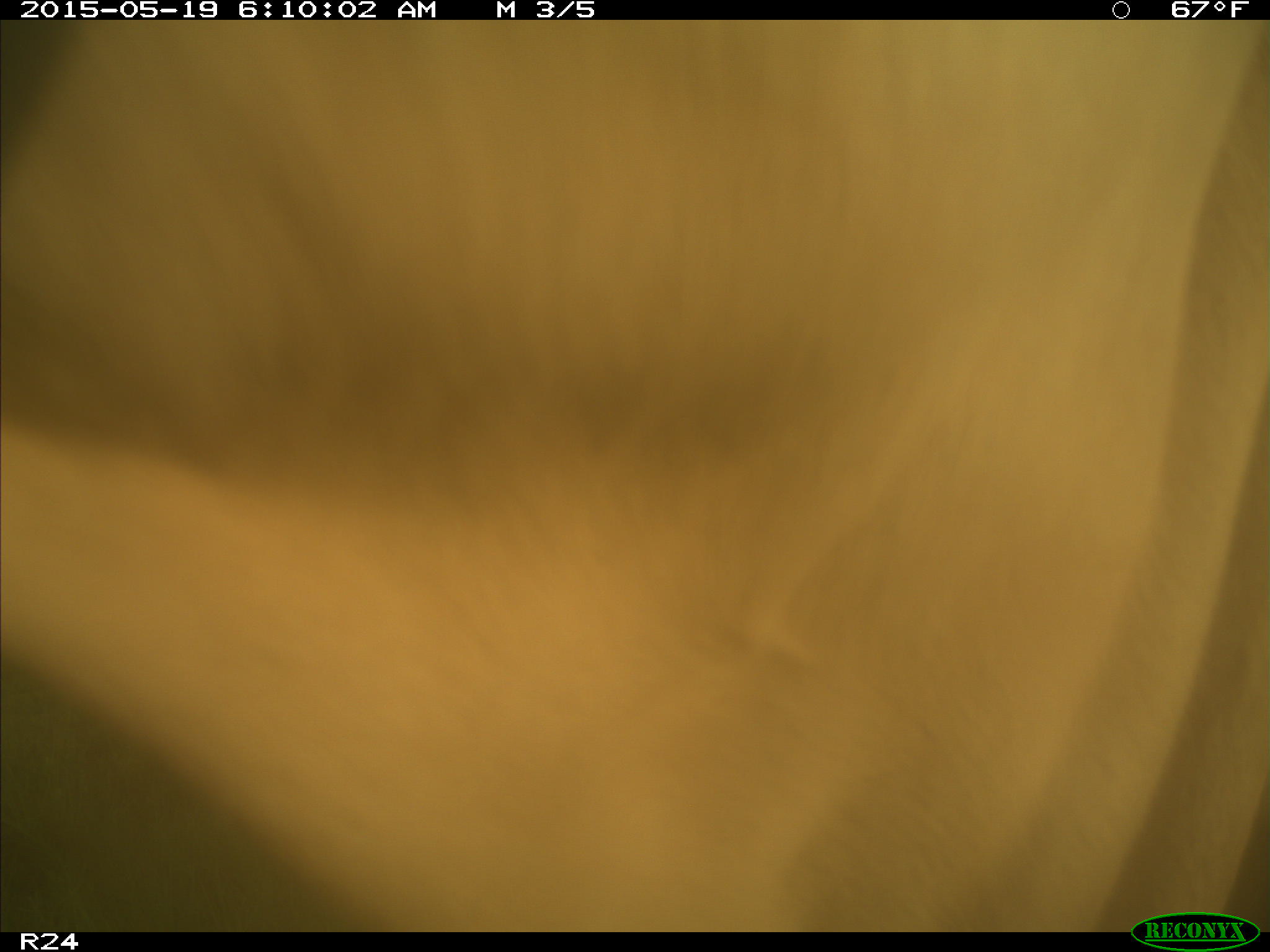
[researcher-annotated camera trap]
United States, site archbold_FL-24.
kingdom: Animalia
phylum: Chordata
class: Mammalia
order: Artiodactyla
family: Bovidae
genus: Bos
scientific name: Bos taurus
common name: domestic cow